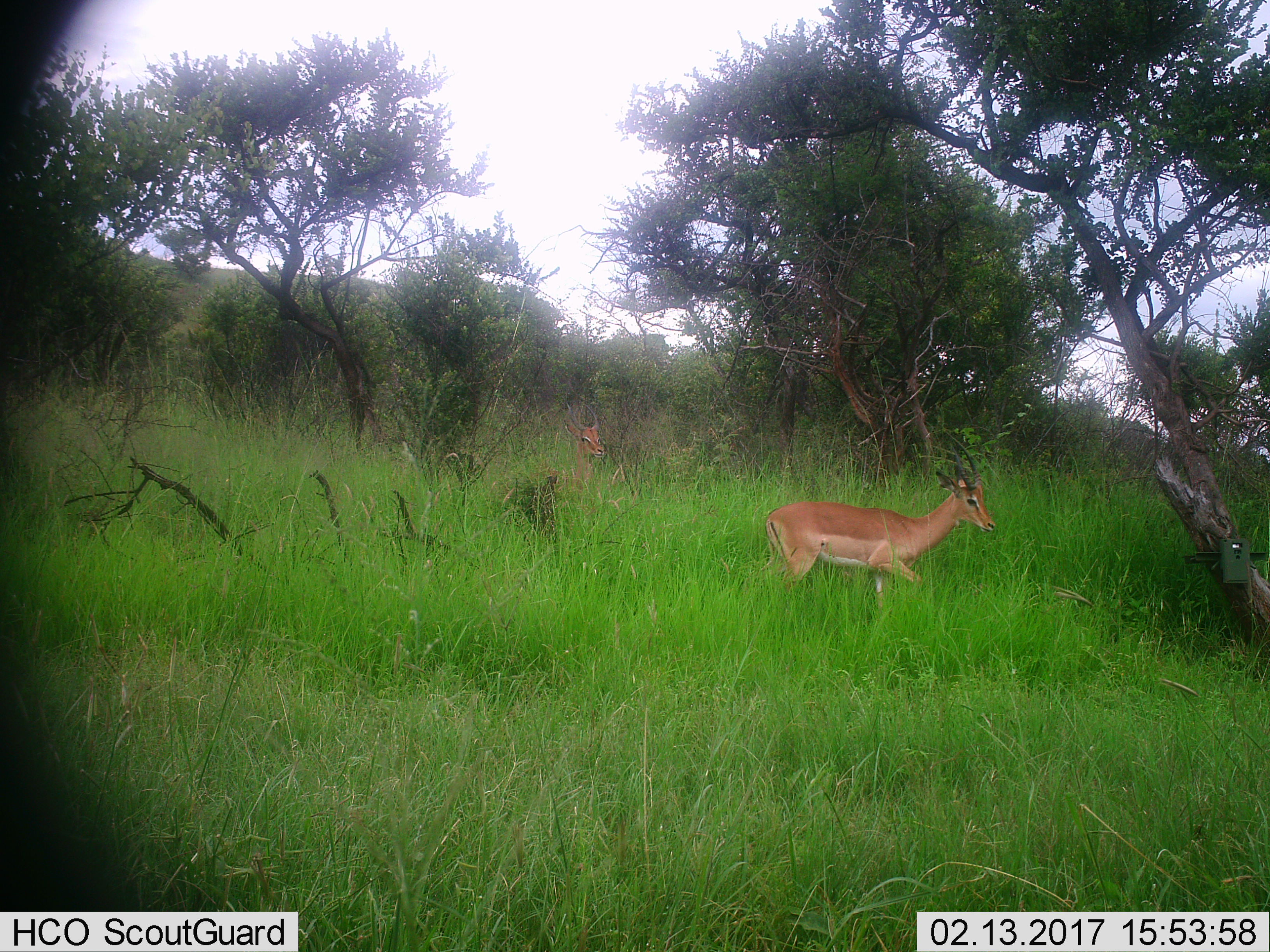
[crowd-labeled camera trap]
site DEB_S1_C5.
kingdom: Animalia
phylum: Chordata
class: Mammalia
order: Artiodactyla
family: Bovidae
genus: Aepyceros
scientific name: Aepyceros melampus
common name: impala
Impala (Aepyceros melampus), count 2. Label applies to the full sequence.